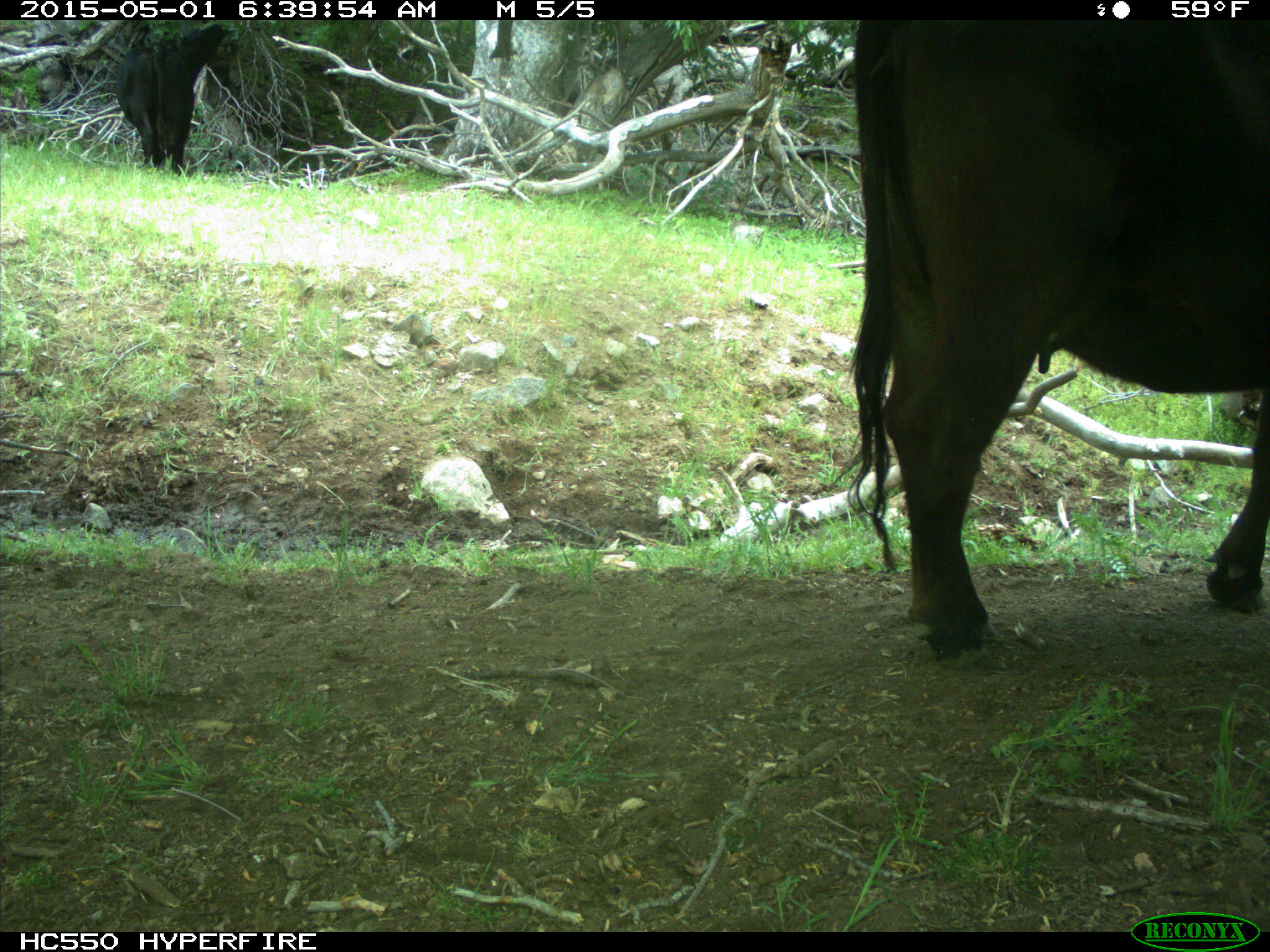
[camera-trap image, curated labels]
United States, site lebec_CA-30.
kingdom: Animalia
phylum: Chordata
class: Mammalia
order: Artiodactyla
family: Bovidae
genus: Bos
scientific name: Bos taurus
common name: domestic cow